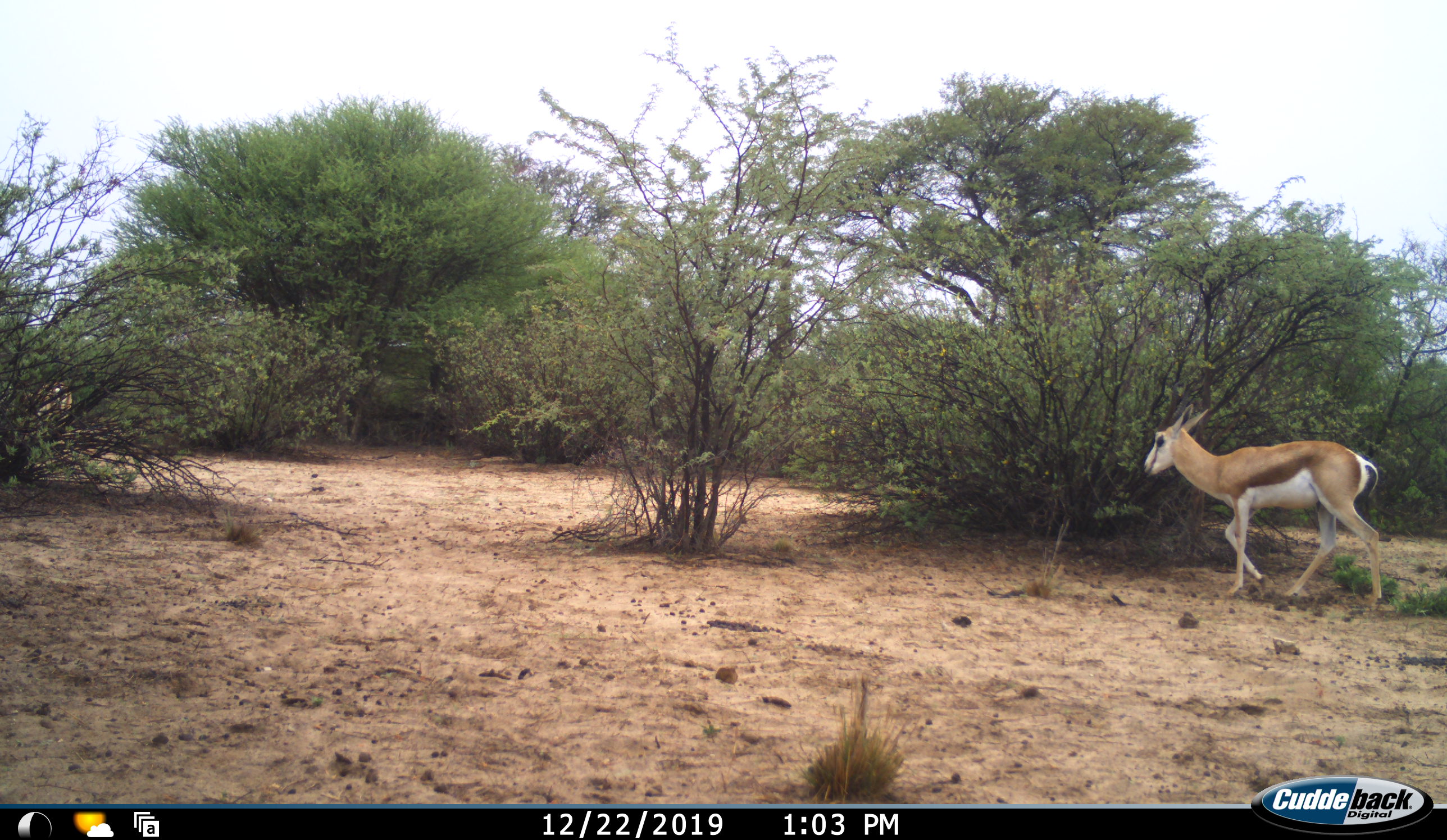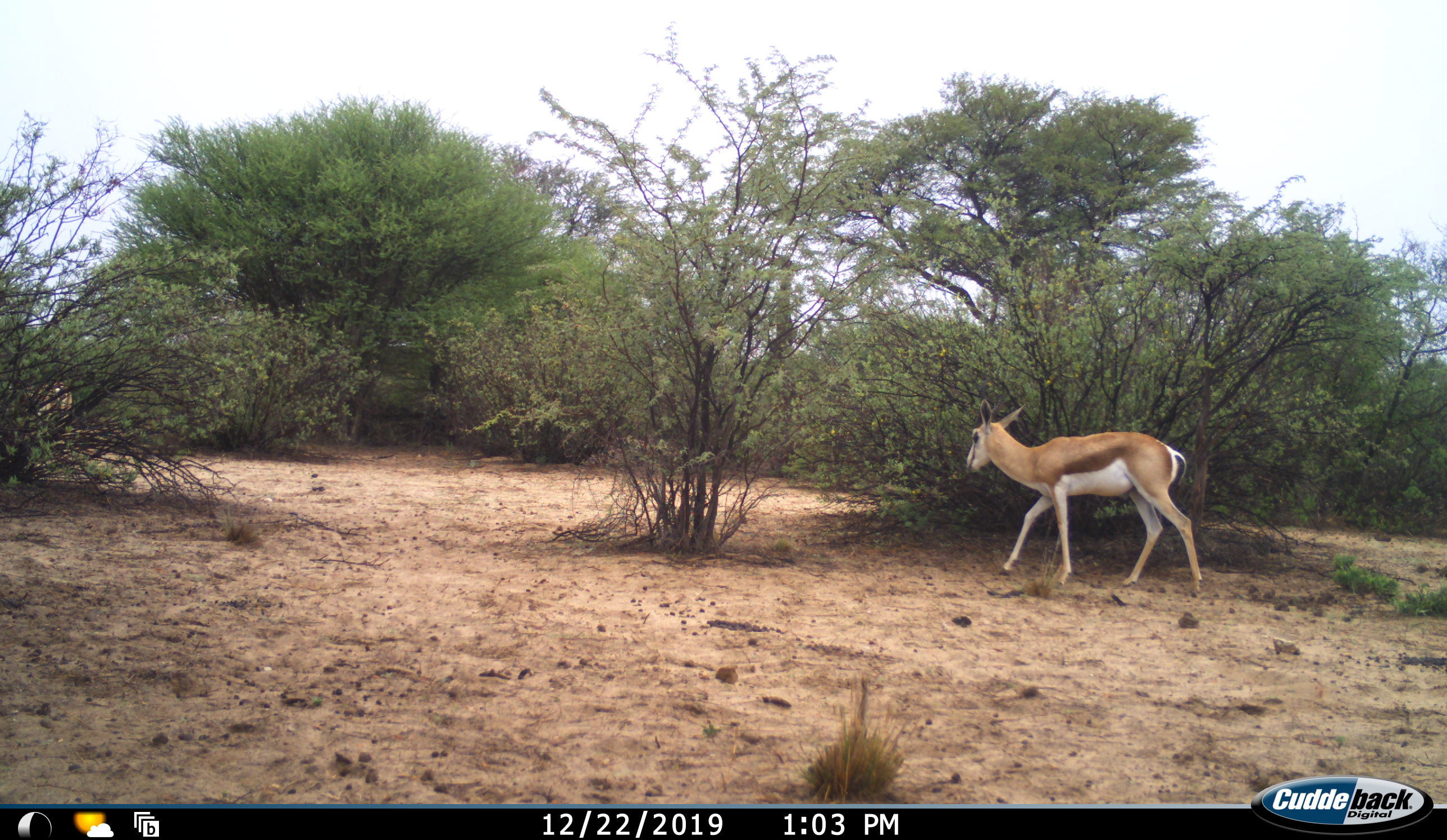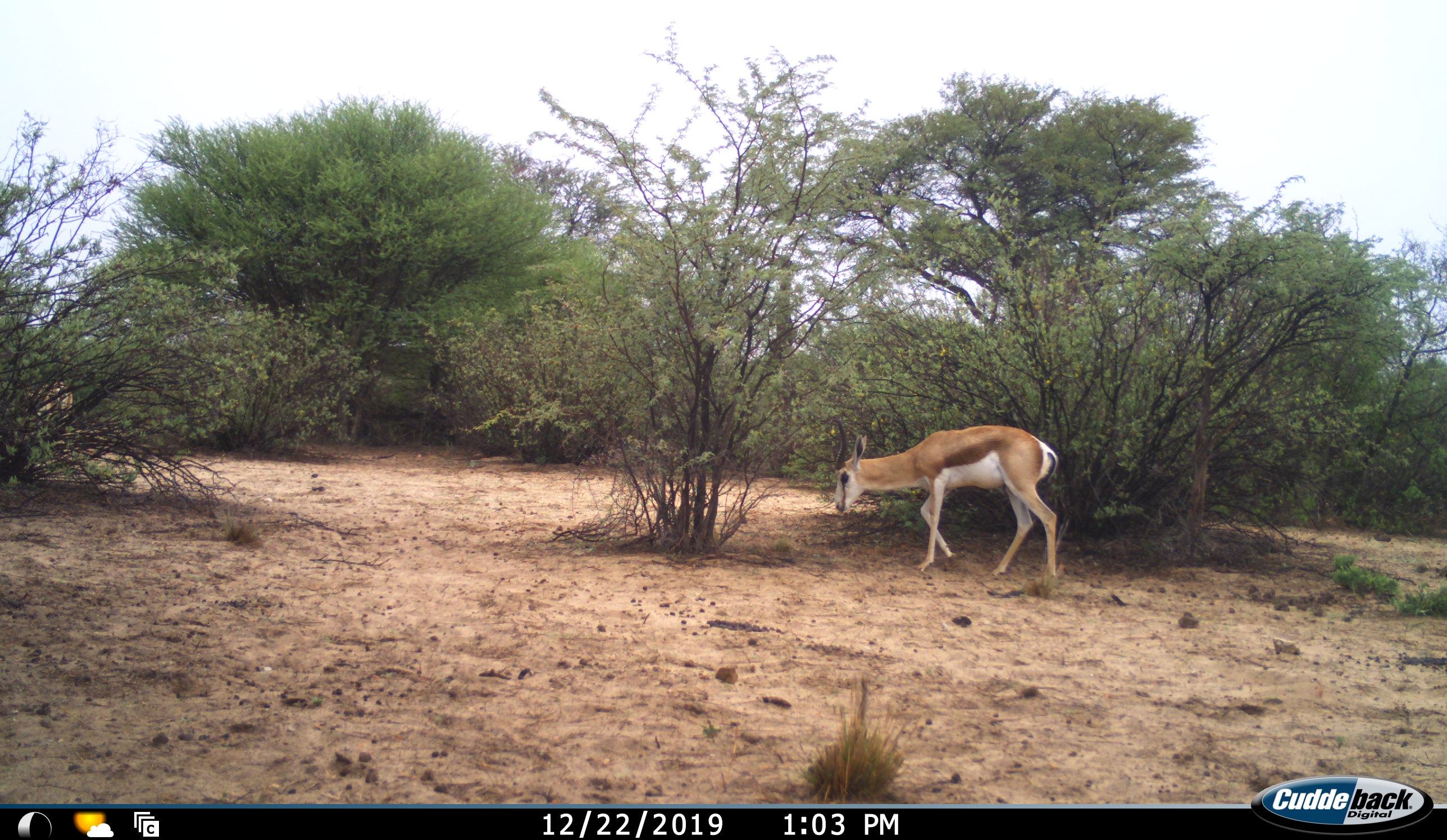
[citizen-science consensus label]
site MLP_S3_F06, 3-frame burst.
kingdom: Animalia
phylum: Chordata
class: Mammalia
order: Artiodactyla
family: Bovidae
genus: Antidorcas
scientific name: Antidorcas marsupialis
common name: springbok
Springbok (Antidorcas marsupialis), count 1. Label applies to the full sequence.